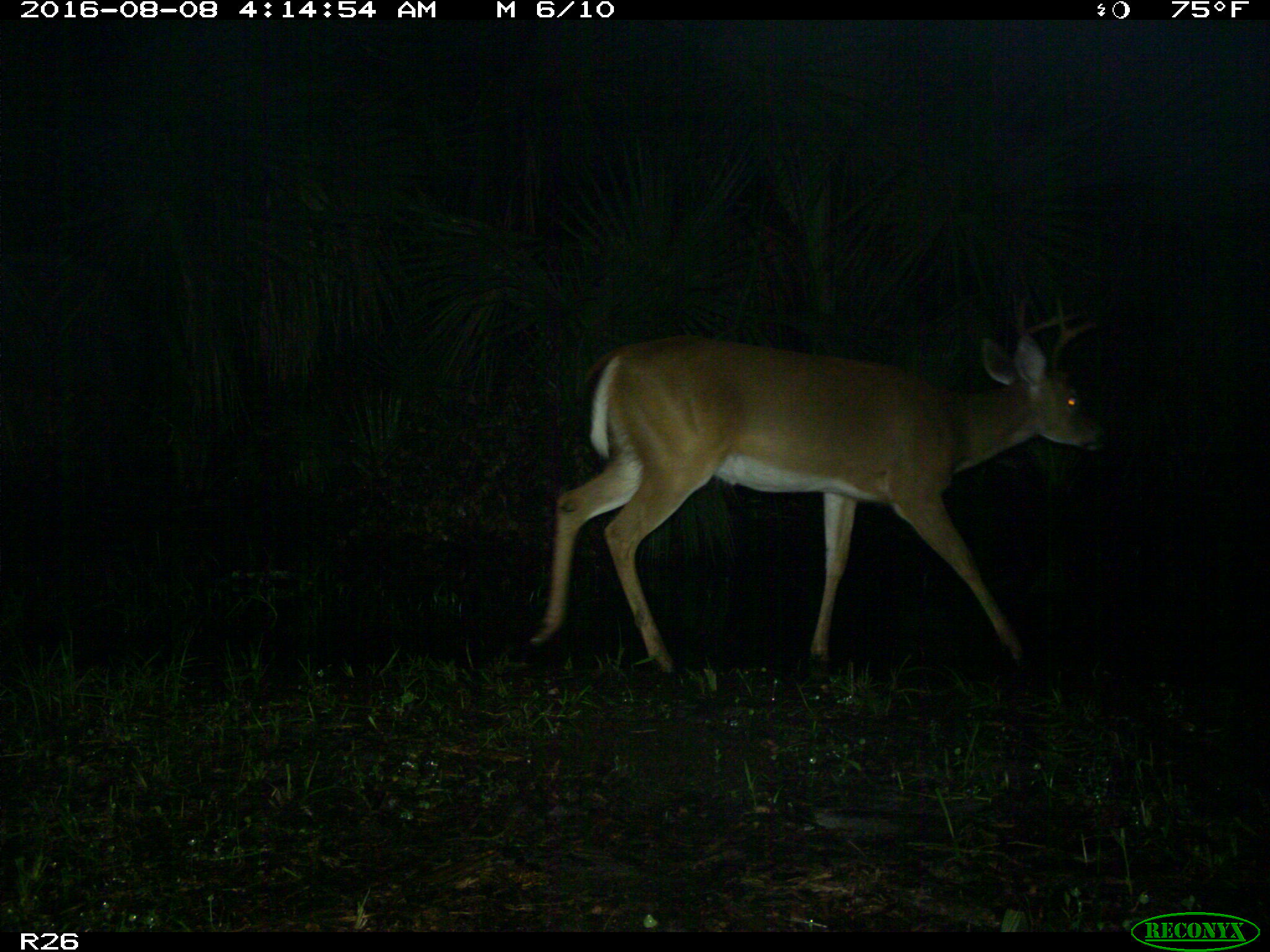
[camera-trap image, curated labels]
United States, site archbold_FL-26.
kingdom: Animalia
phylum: Chordata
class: Mammalia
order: Artiodactyla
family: Cervidae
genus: Odocoileus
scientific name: Odocoileus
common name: deer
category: unidentified deer